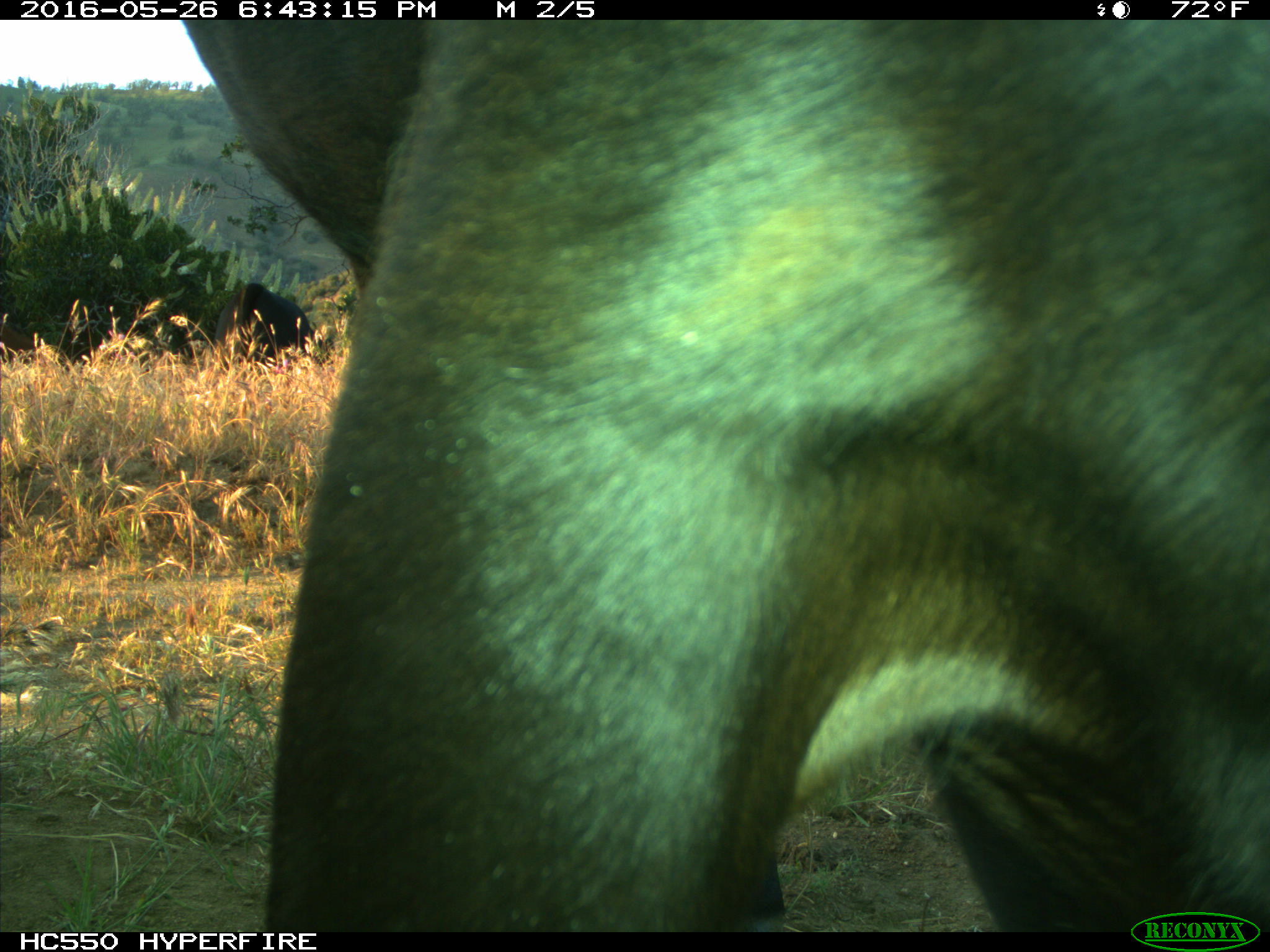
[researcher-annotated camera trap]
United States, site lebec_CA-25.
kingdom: Animalia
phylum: Chordata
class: Mammalia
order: Artiodactyla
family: Bovidae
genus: Bos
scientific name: Bos taurus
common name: domestic cow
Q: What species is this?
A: Bos taurus (domestic cow).